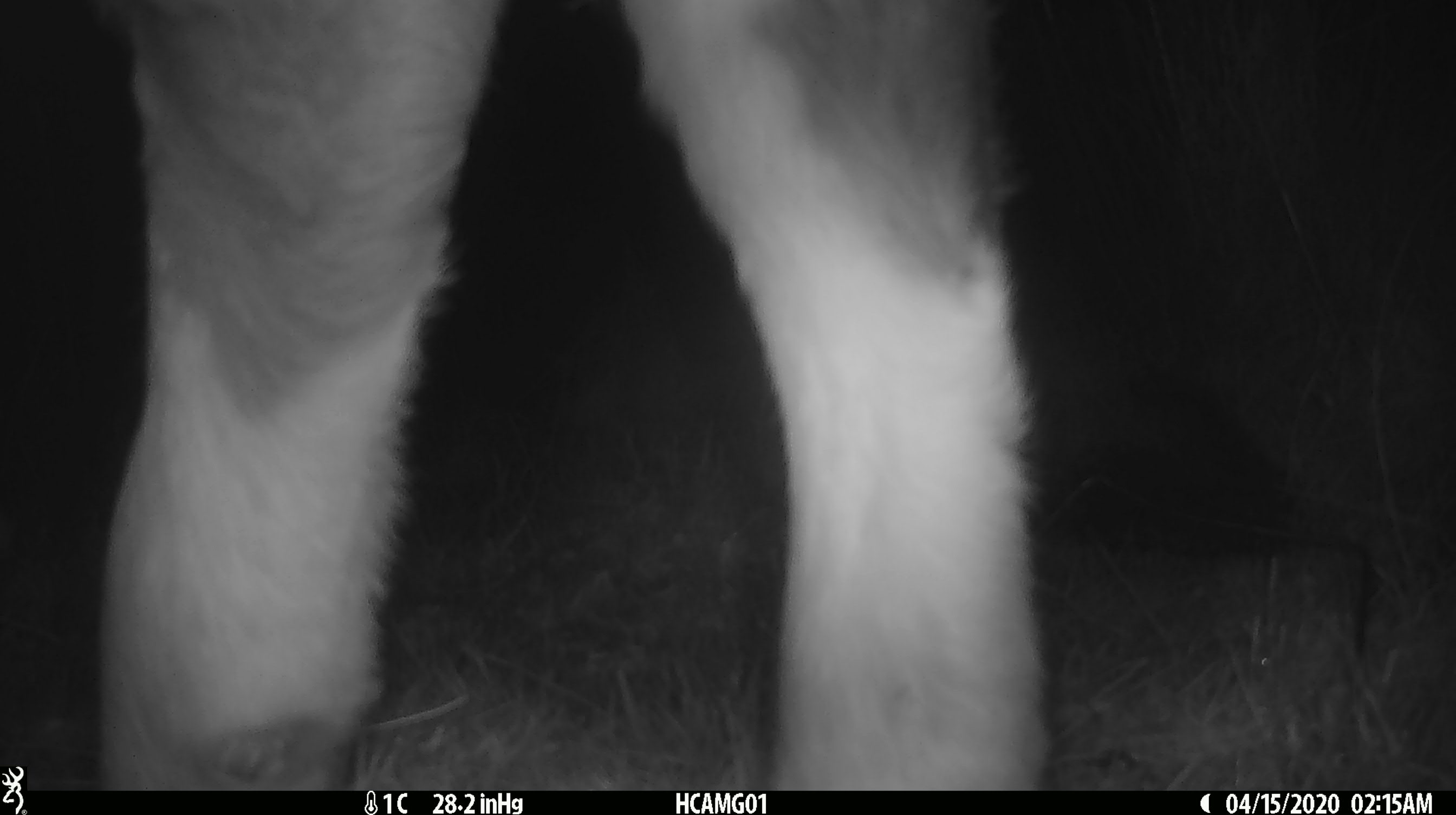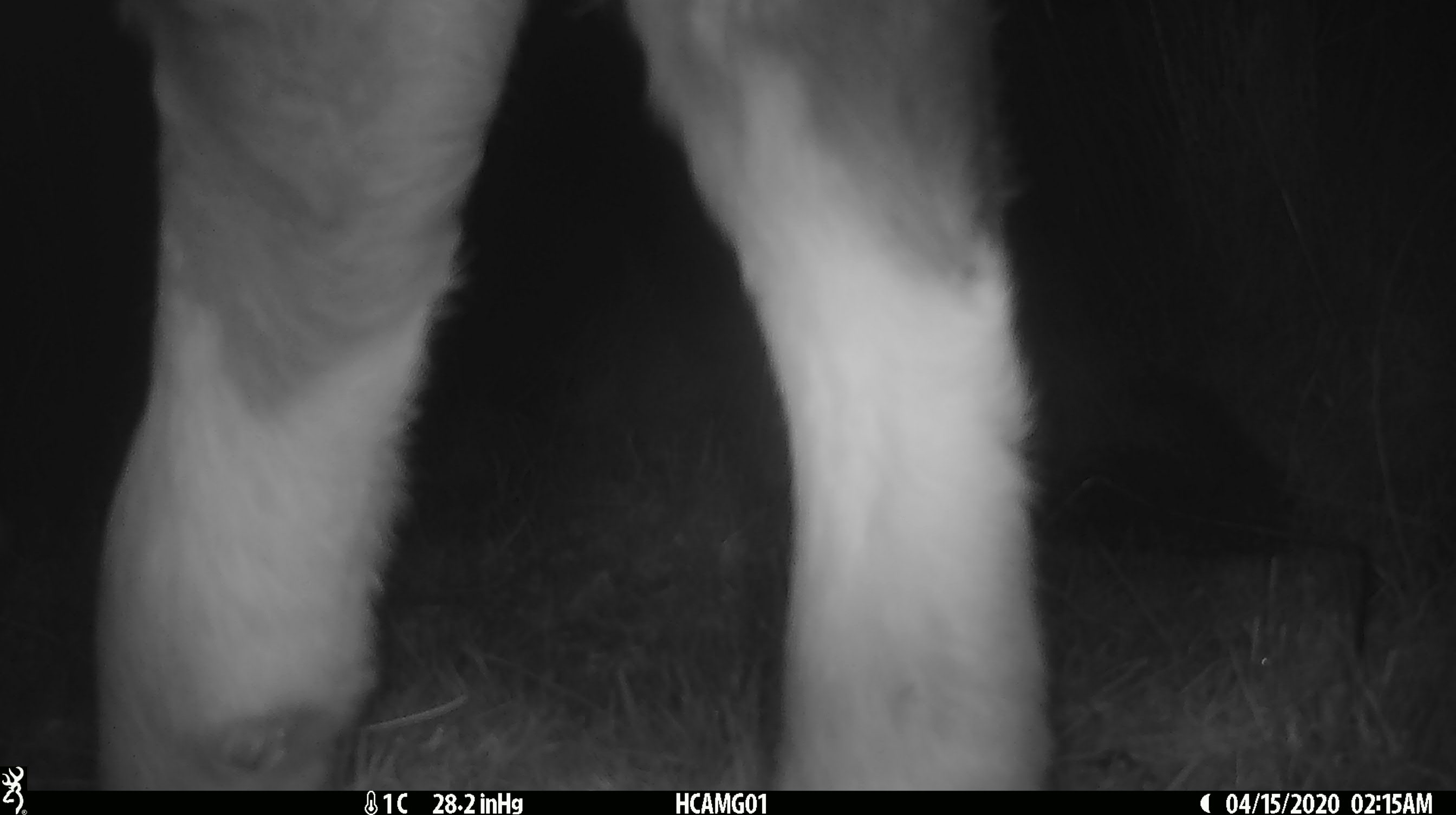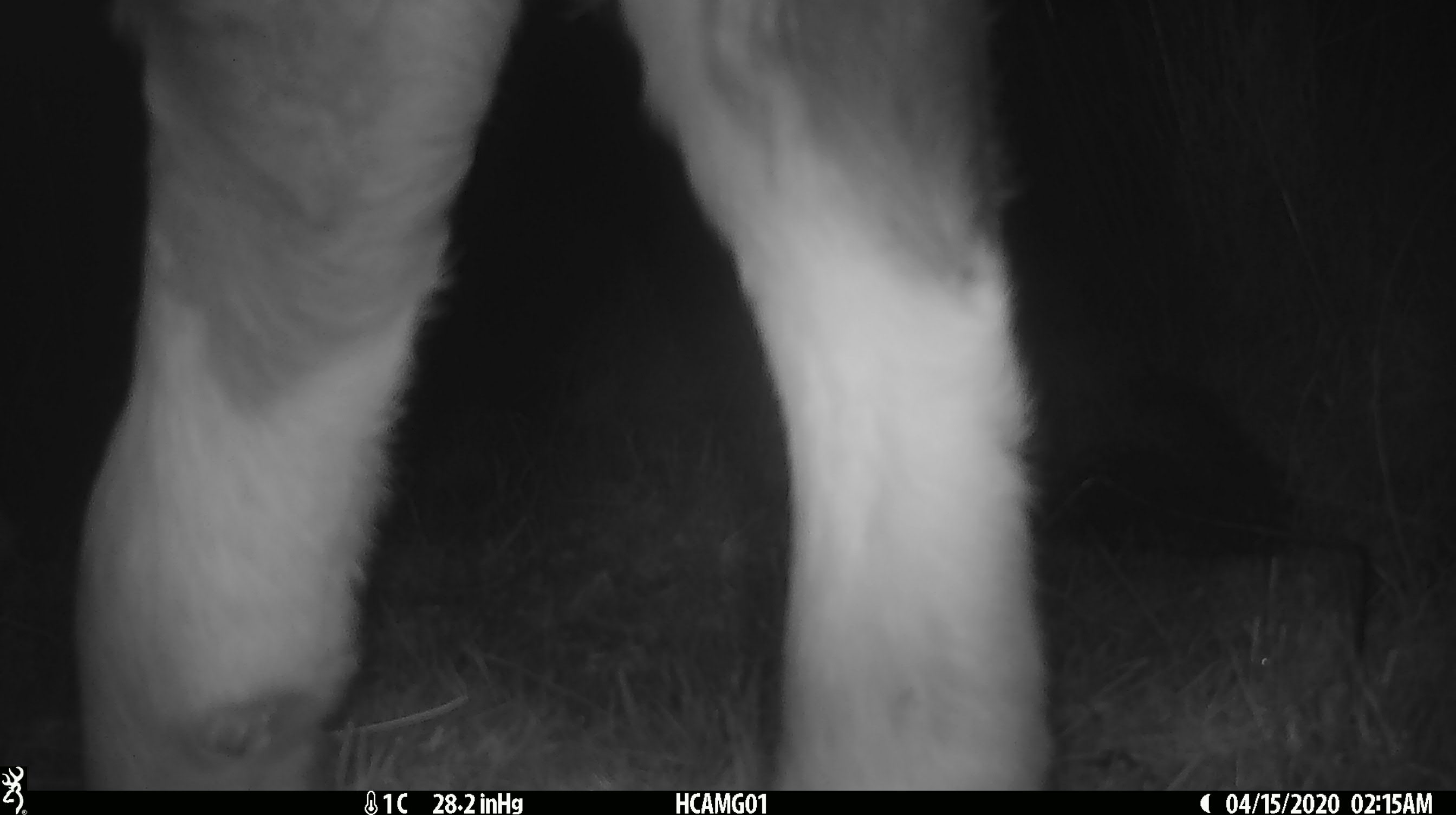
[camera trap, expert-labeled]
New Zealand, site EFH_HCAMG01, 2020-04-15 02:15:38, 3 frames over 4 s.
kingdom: Animalia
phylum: Chordata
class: Mammalia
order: Artiodactyla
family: Bovidae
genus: Bos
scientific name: Bos taurus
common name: domestic cow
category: cow